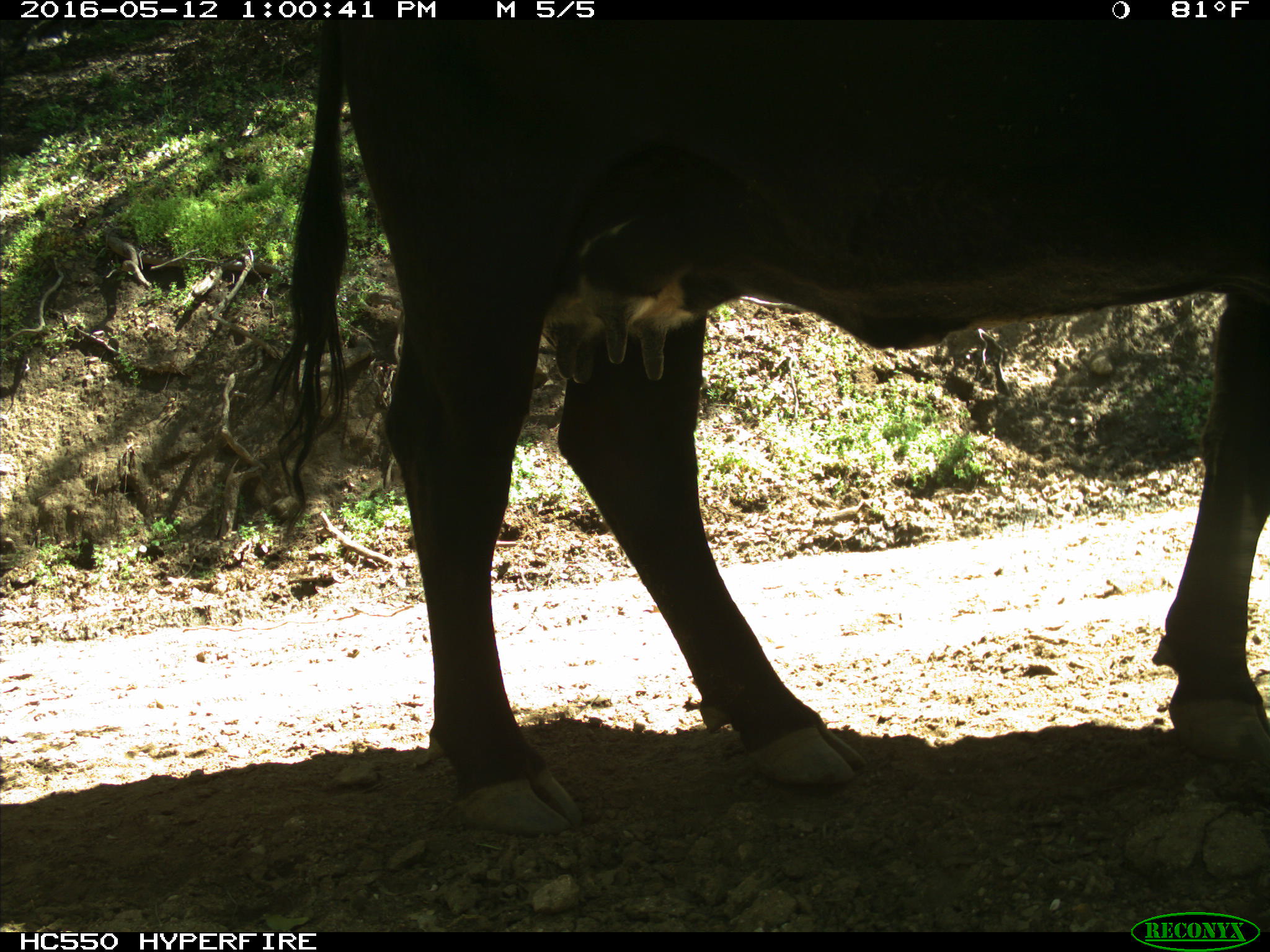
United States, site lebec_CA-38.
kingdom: Animalia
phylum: Chordata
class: Mammalia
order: Artiodactyla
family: Bovidae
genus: Bos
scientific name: Bos taurus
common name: domestic cow